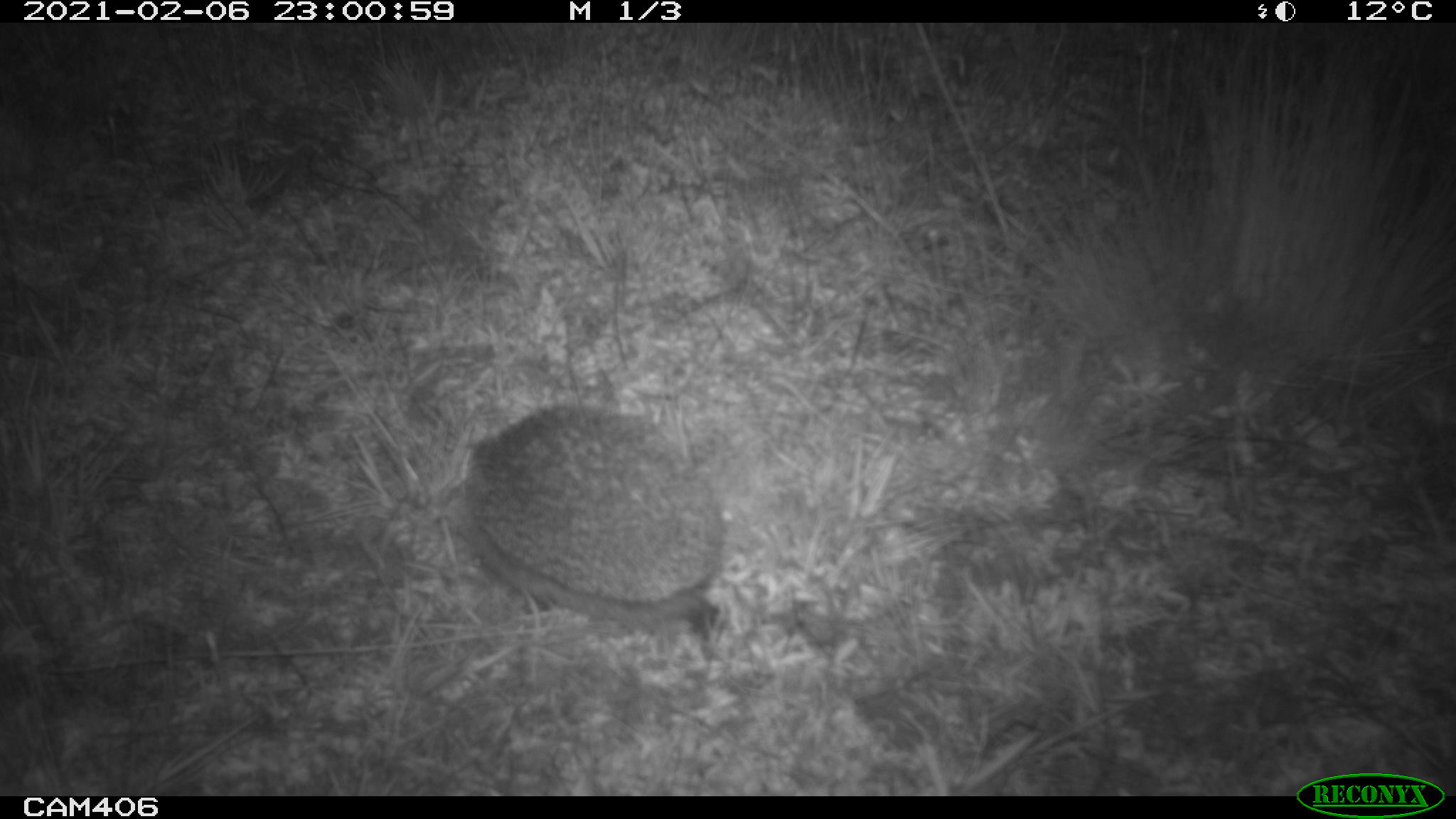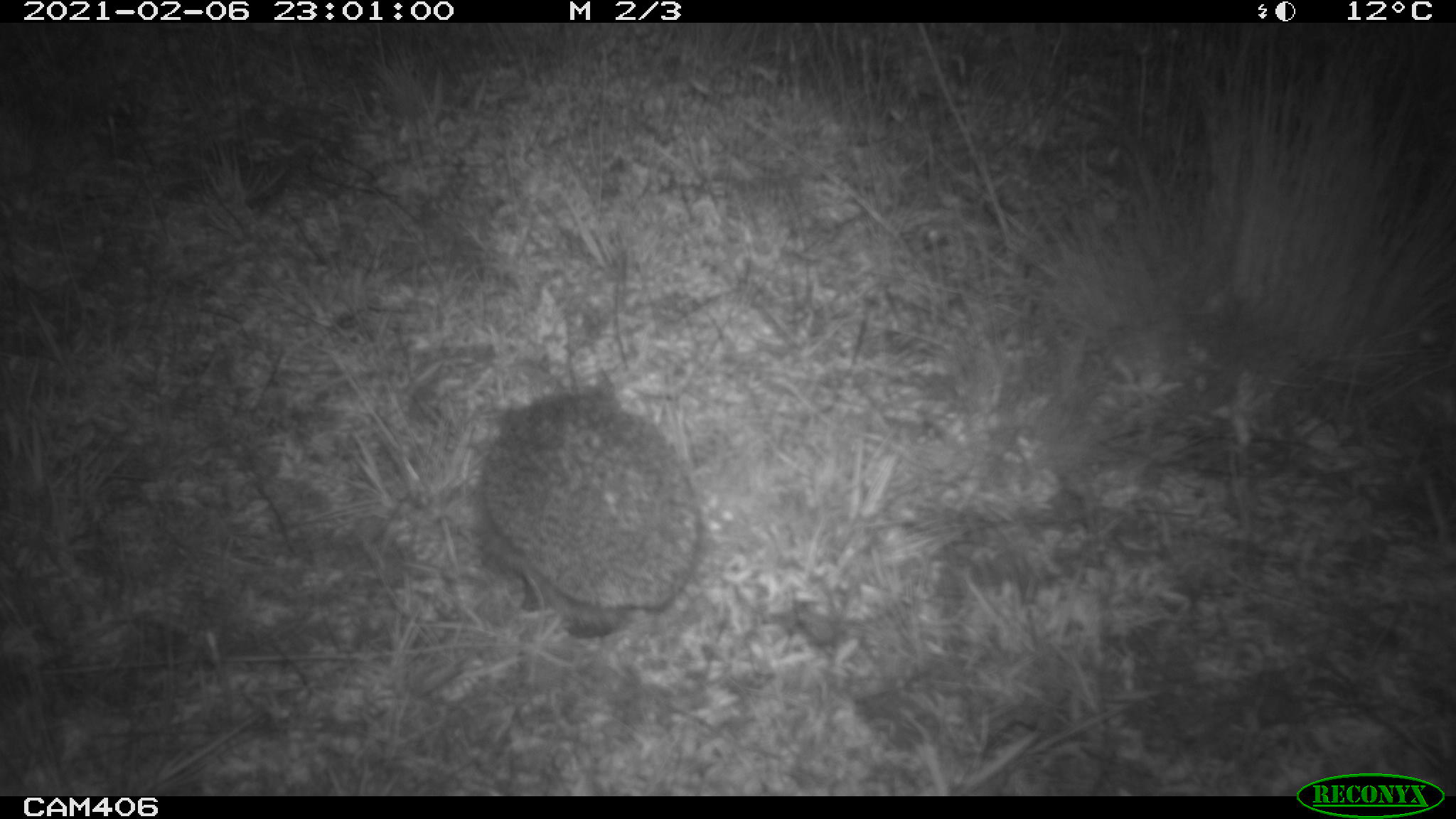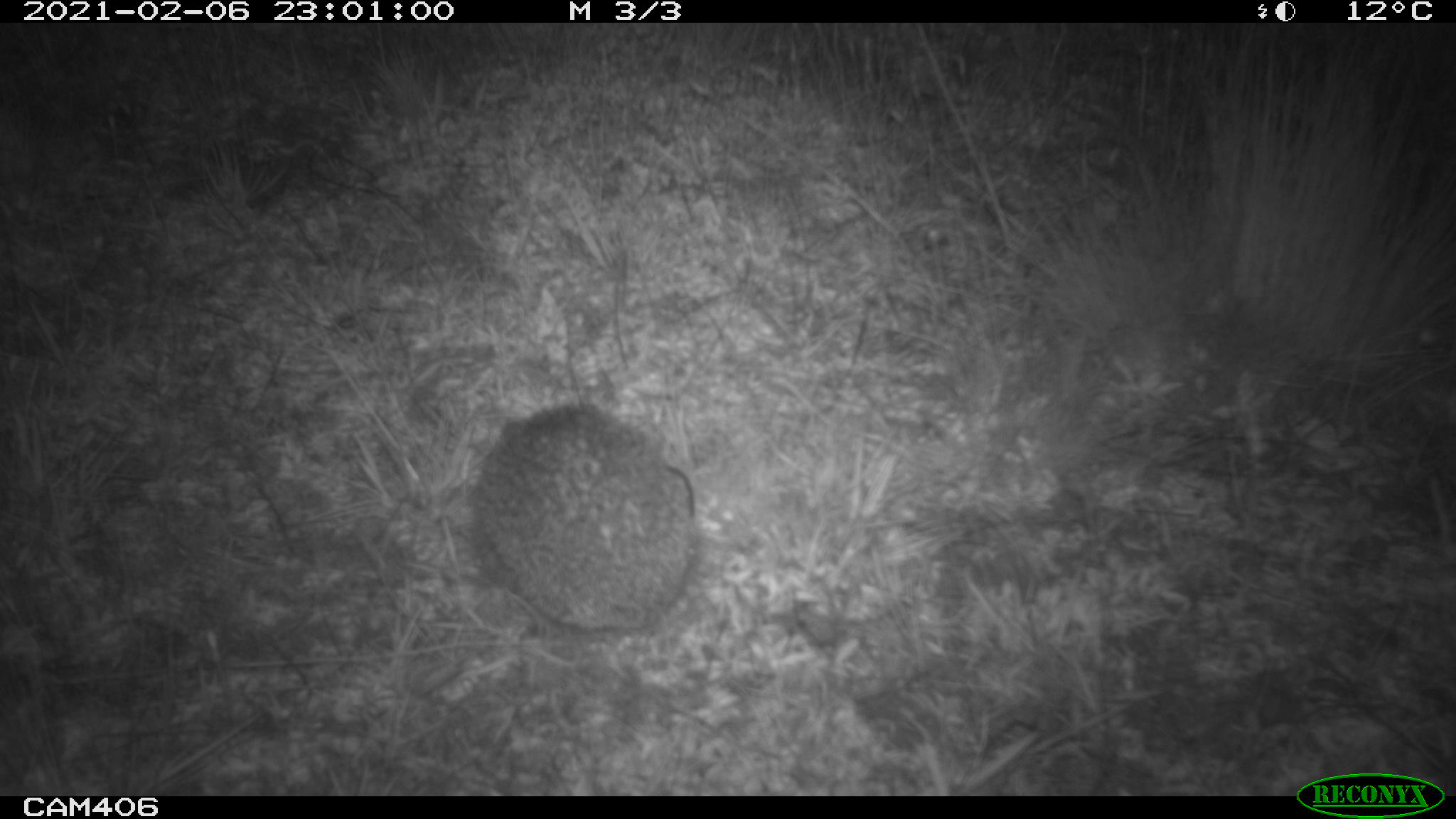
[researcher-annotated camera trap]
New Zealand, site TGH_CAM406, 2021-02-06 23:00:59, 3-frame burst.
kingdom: Animalia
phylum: Chordata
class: Mammalia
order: Eulipotyphla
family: Erinaceidae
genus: Erinaceus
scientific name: Erinaceus europaeus europaeus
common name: european hedgehog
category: hedgehog